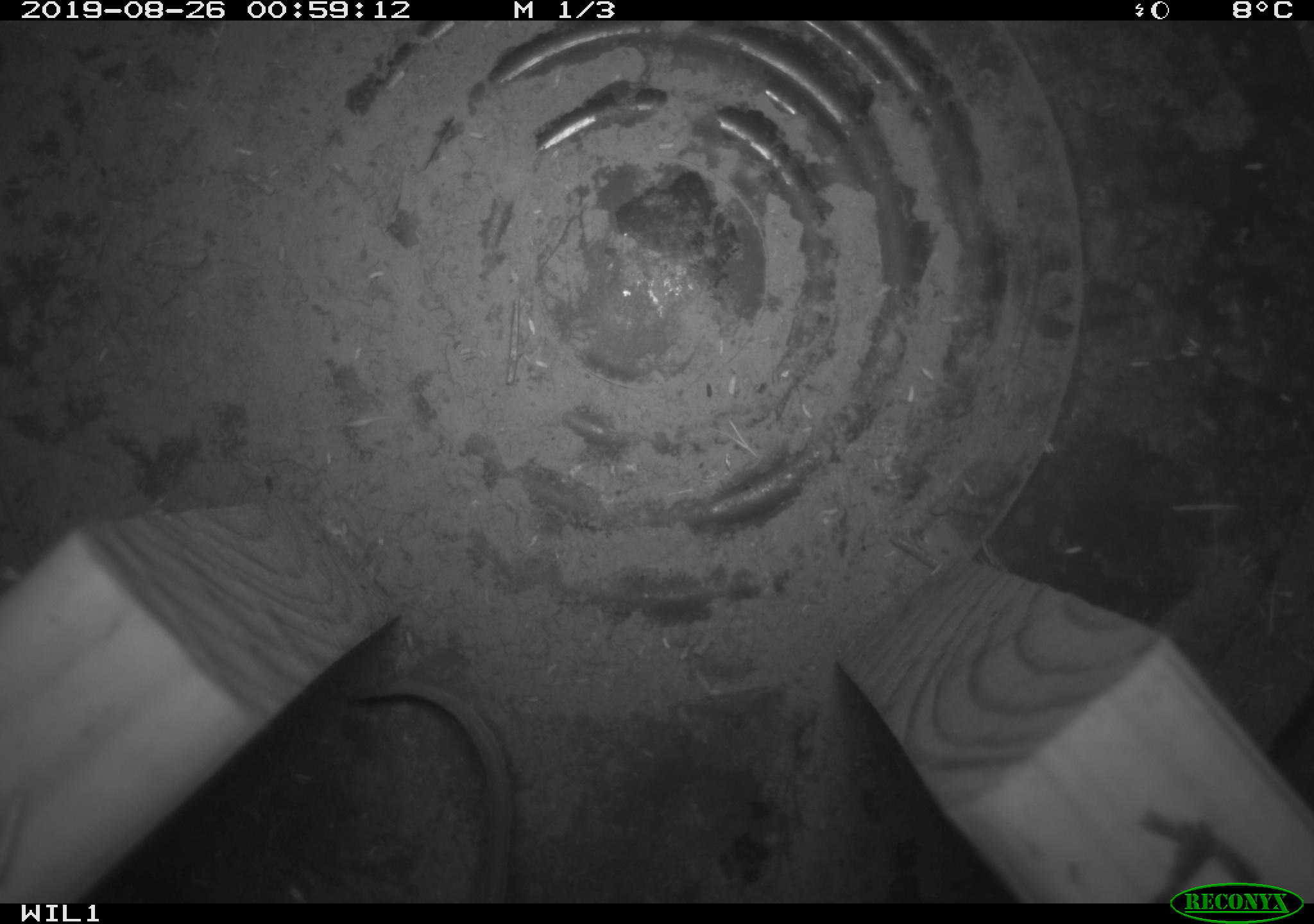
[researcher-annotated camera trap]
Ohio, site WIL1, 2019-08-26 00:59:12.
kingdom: Animalia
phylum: Chordata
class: Mammalia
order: Rodentia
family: Cricetidae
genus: Peromyscus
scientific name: Peromyscus leucopus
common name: white-footed mouse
White-footed mouse (Peromyscus leucopus).